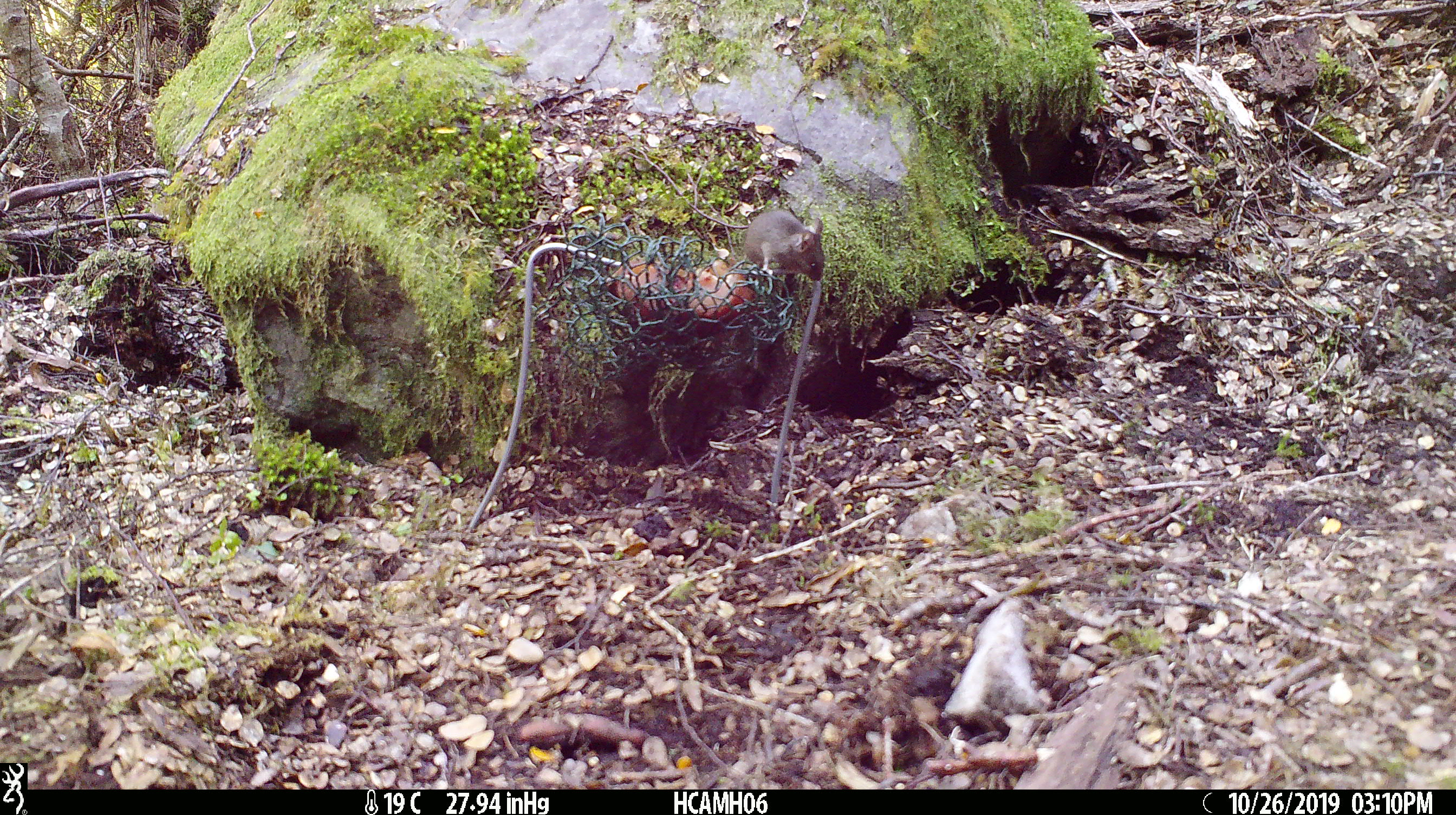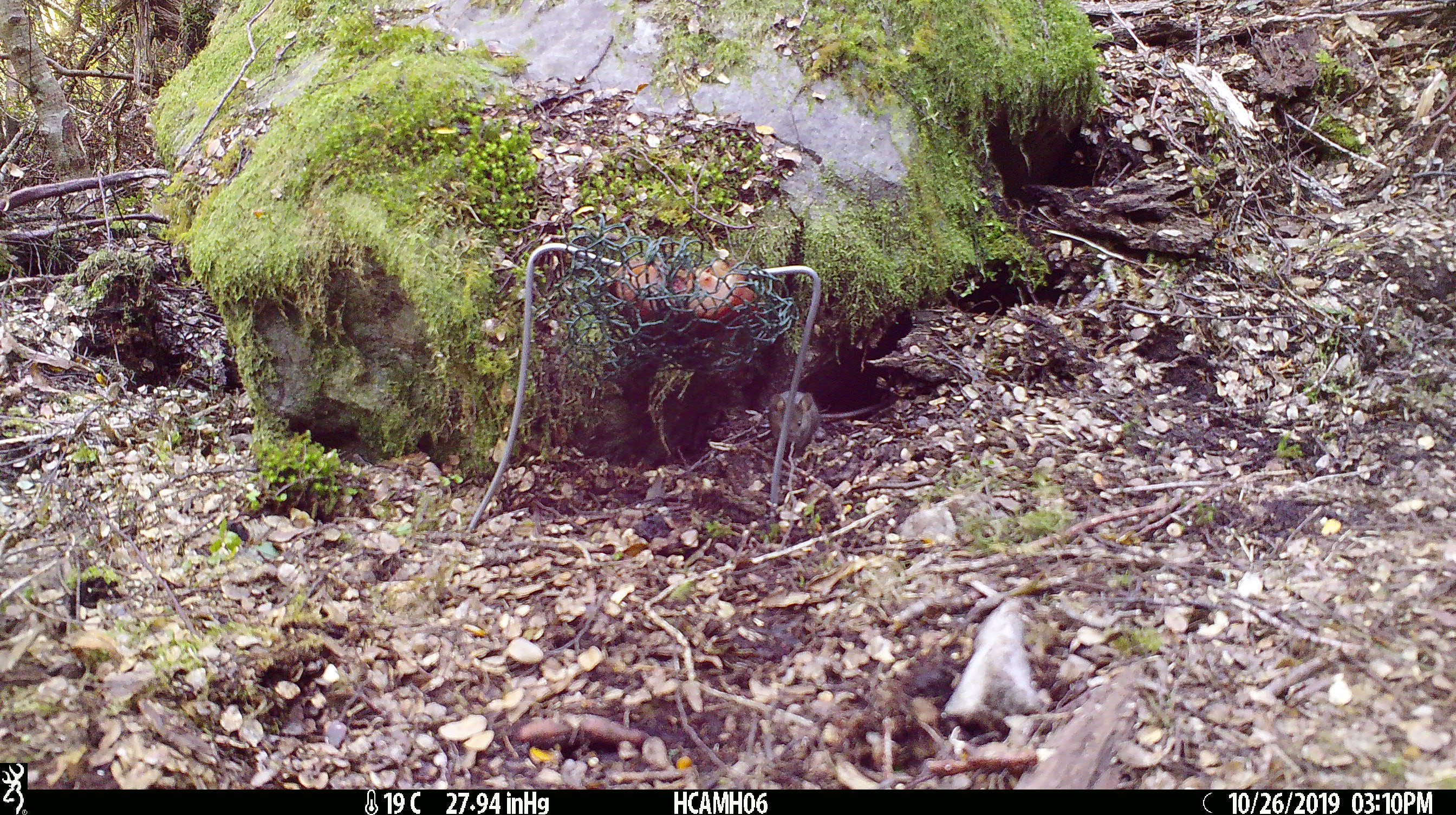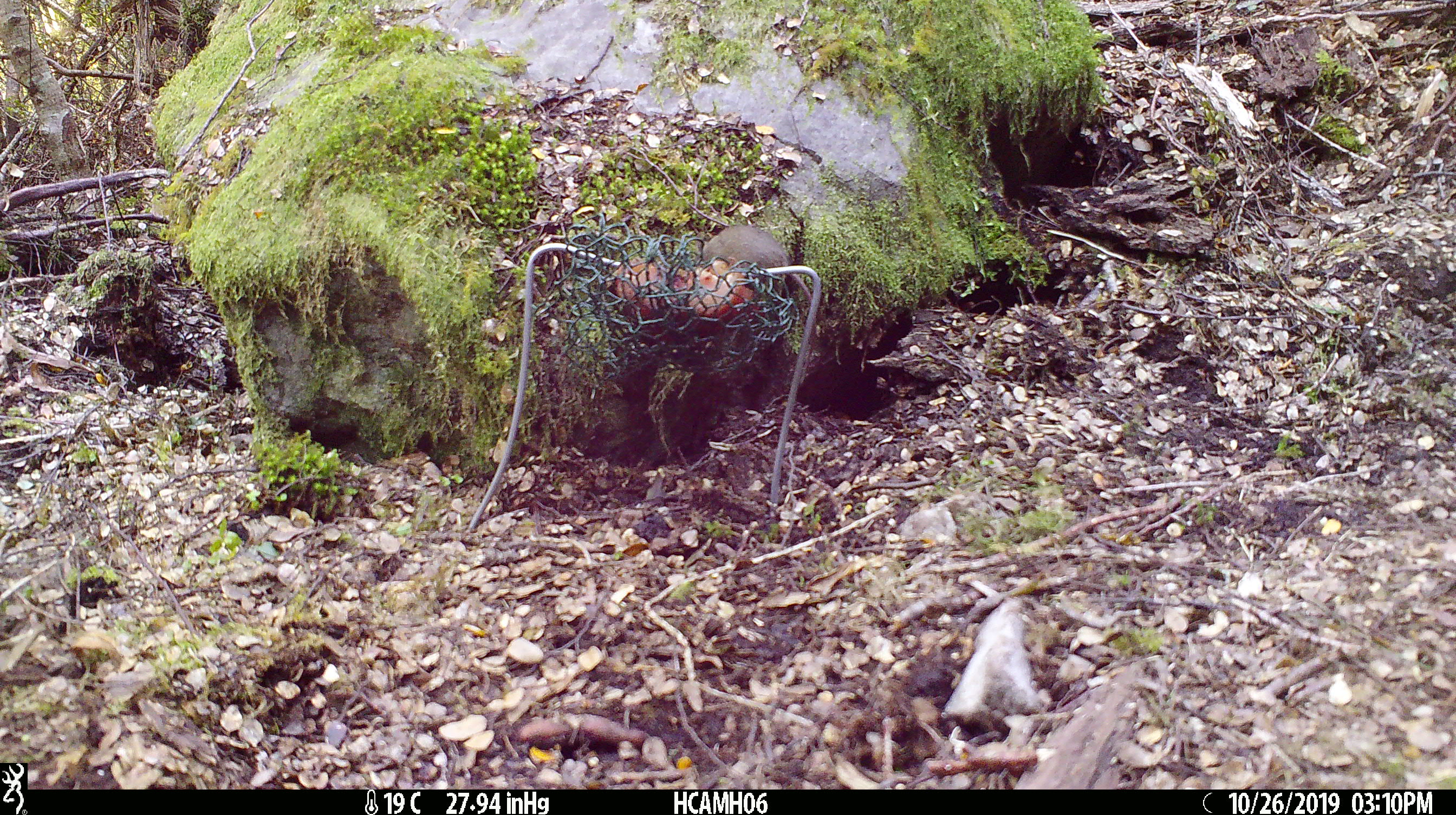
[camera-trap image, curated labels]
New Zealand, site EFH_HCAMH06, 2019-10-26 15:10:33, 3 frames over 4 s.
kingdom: Animalia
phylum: Chordata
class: Mammalia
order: Rodentia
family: Muridae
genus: Mus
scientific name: Mus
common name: mouse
Mouse (Mus).